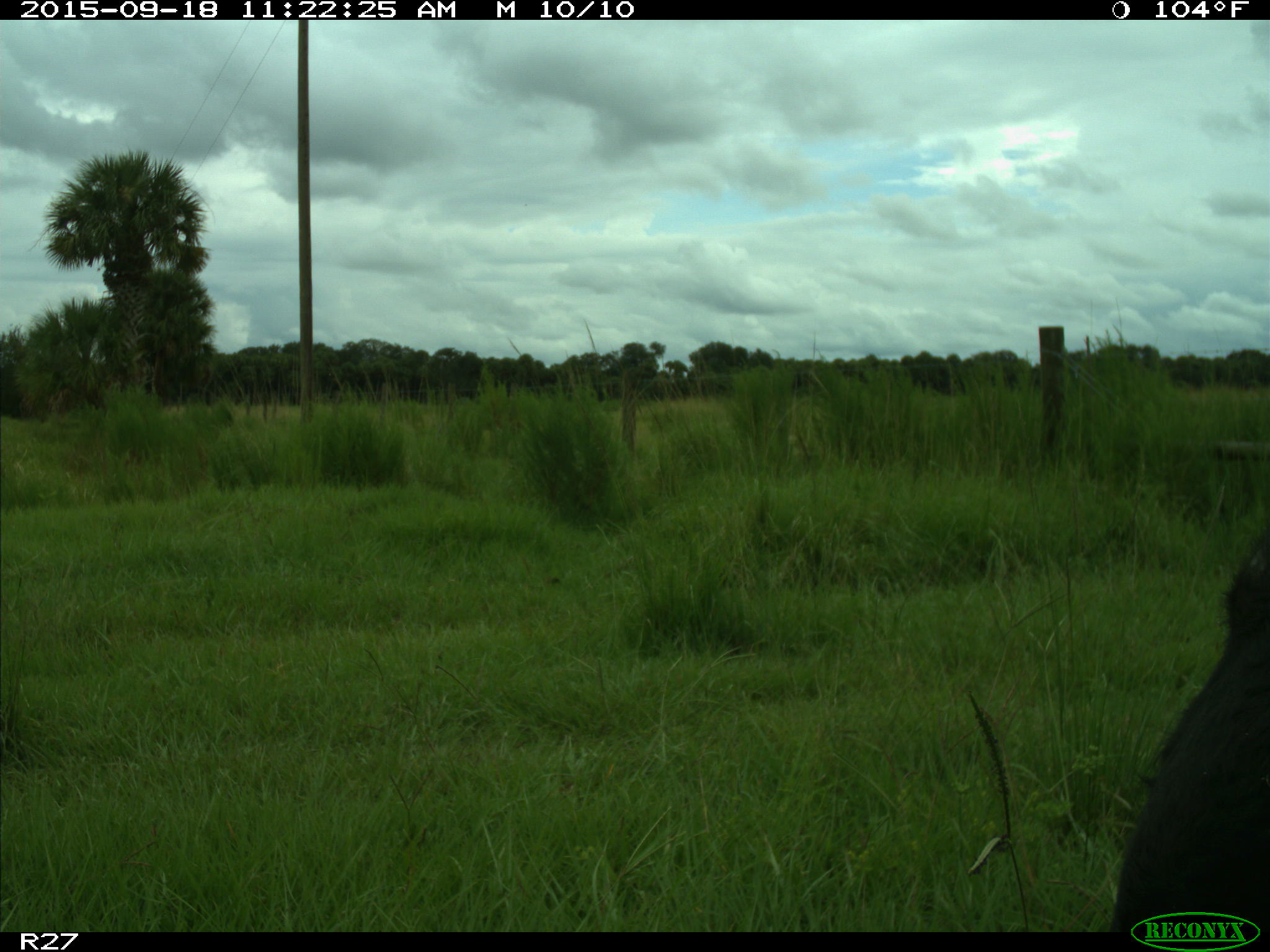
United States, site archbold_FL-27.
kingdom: Animalia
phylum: Chordata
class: Mammalia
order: Artiodactyla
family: Bovidae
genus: Bos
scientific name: Bos taurus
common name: domestic cow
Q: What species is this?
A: Bos taurus (domestic cow).